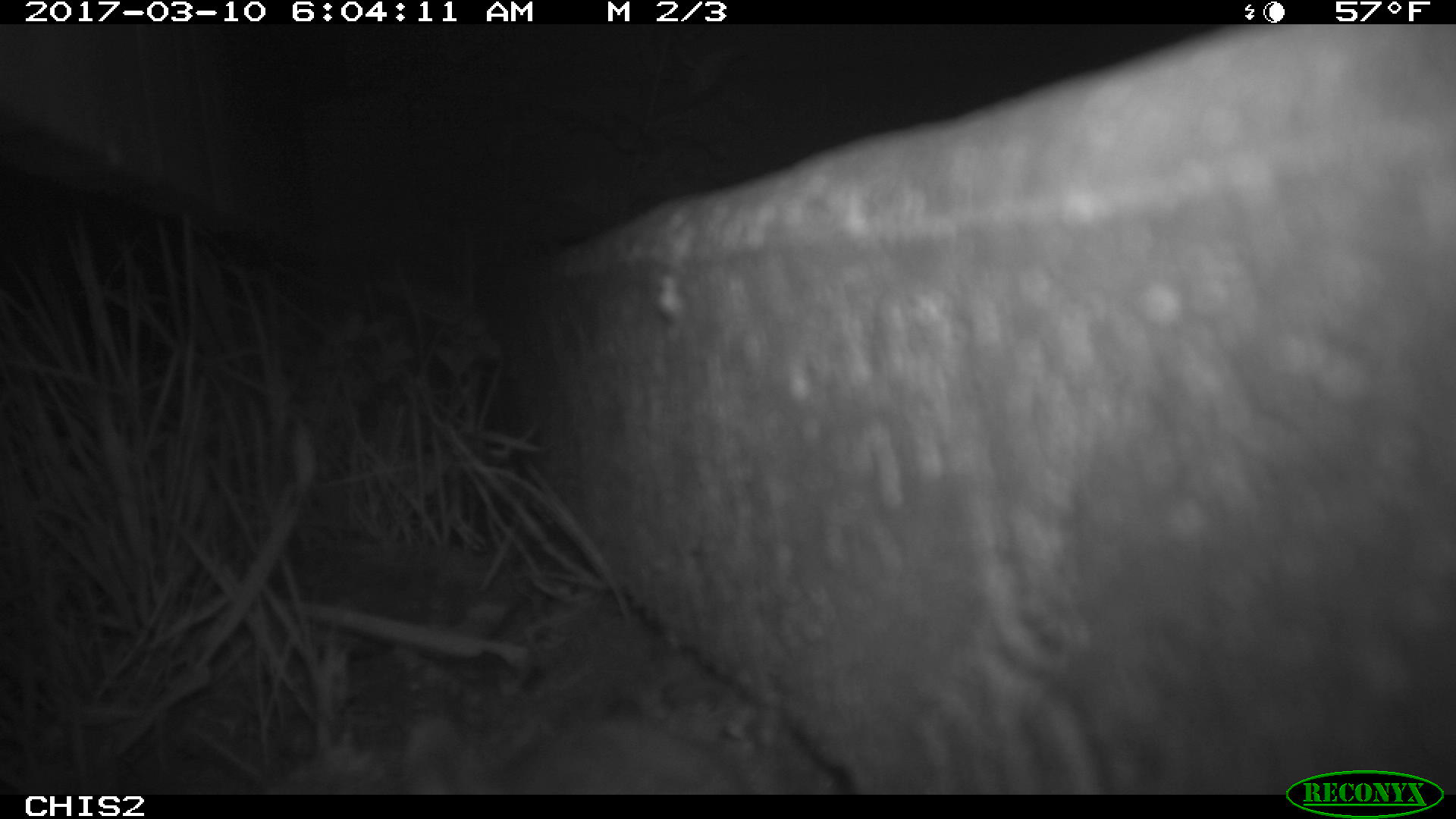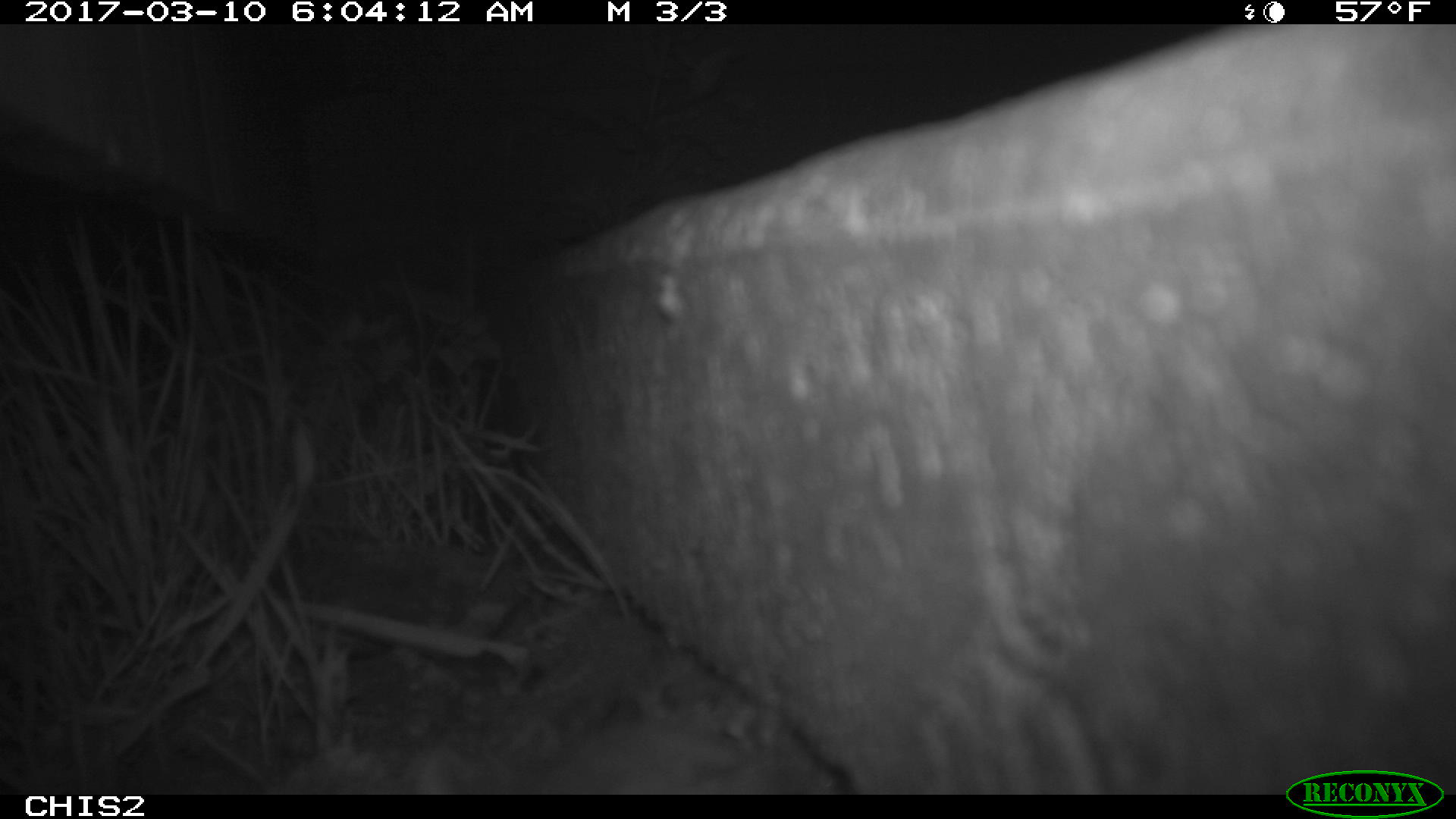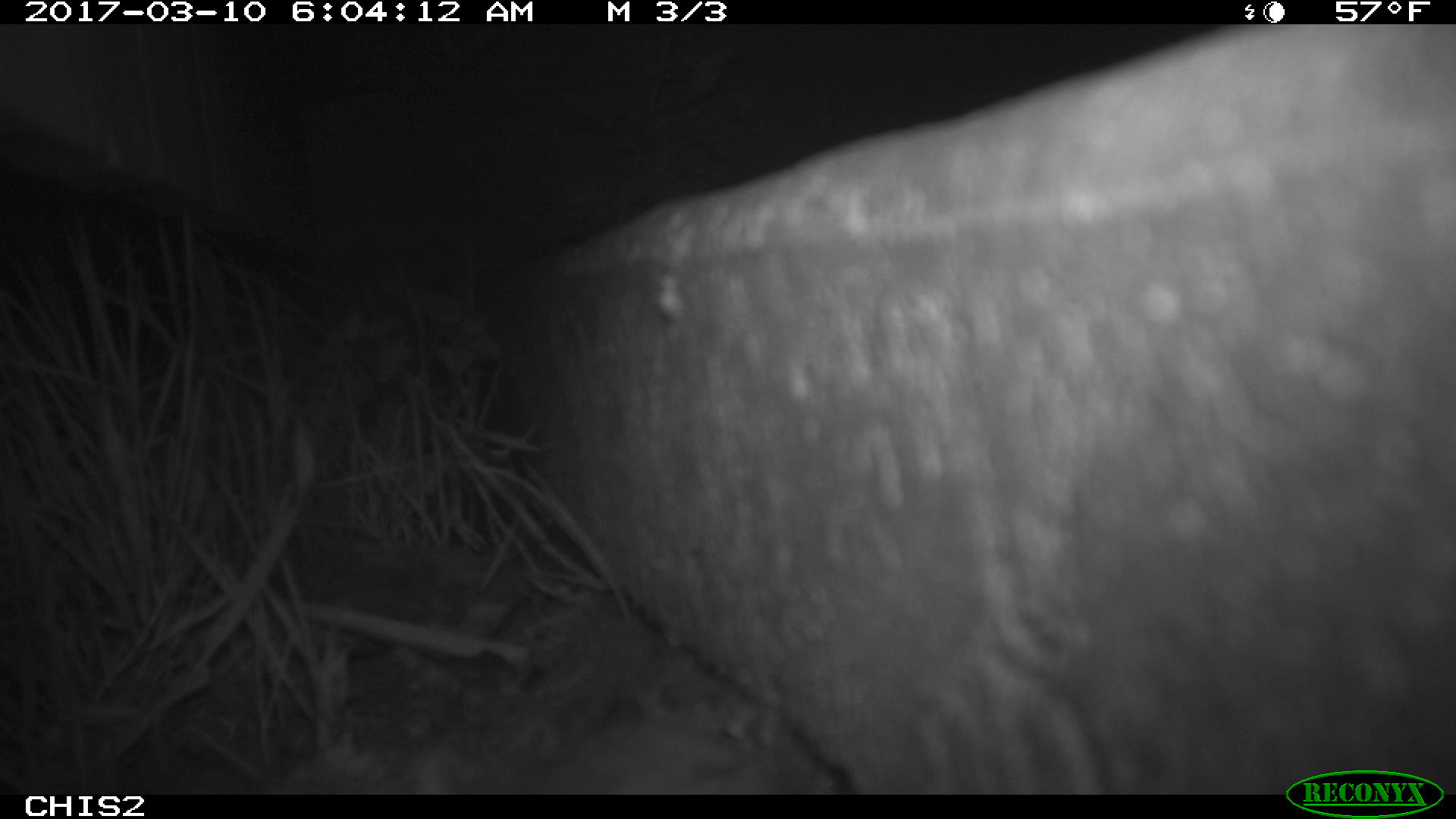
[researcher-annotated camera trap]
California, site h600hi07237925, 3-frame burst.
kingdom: Animalia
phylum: Chordata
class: Mammalia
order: Rodentia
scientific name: Rodentia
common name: rodent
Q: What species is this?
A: Rodent (Rodentia).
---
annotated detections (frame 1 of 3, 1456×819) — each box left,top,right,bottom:
rodent: 403,709,745,794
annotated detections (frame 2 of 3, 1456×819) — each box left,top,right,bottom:
rodent: 415,742,731,794